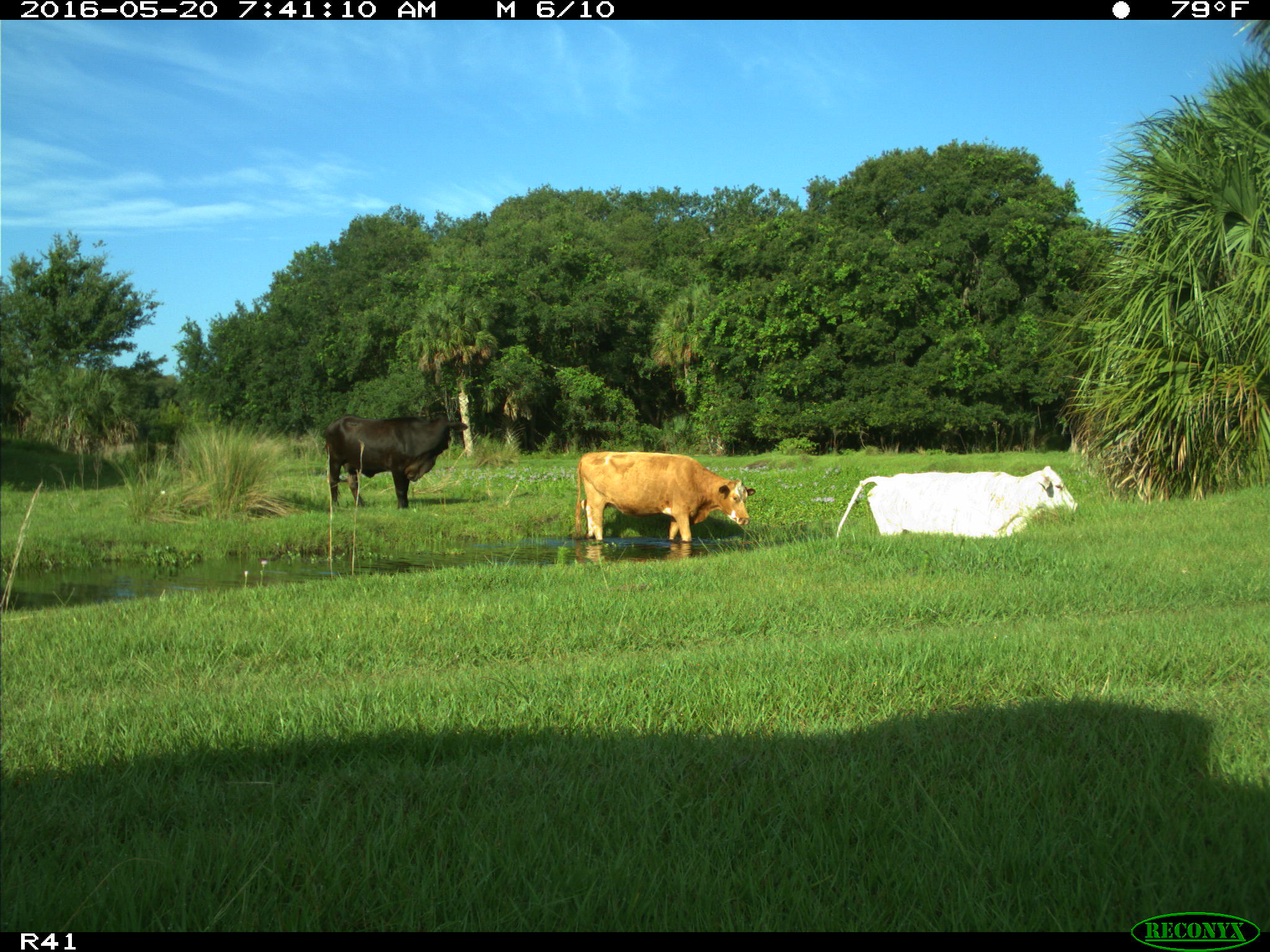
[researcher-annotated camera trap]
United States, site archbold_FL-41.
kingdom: Animalia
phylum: Chordata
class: Mammalia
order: Artiodactyla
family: Bovidae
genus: Bos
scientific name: Bos taurus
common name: domestic cow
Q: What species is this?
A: Bos taurus (domestic cow).